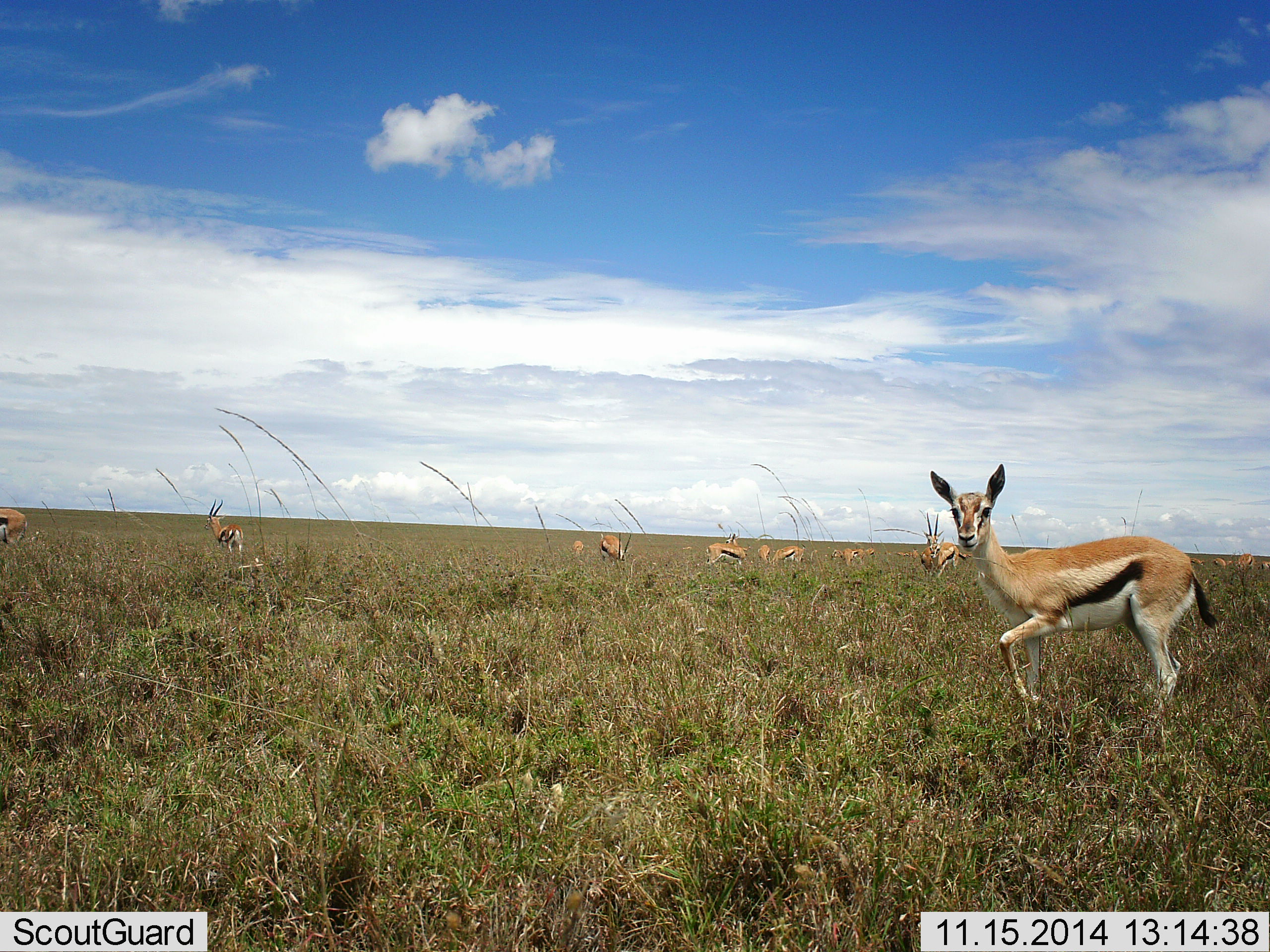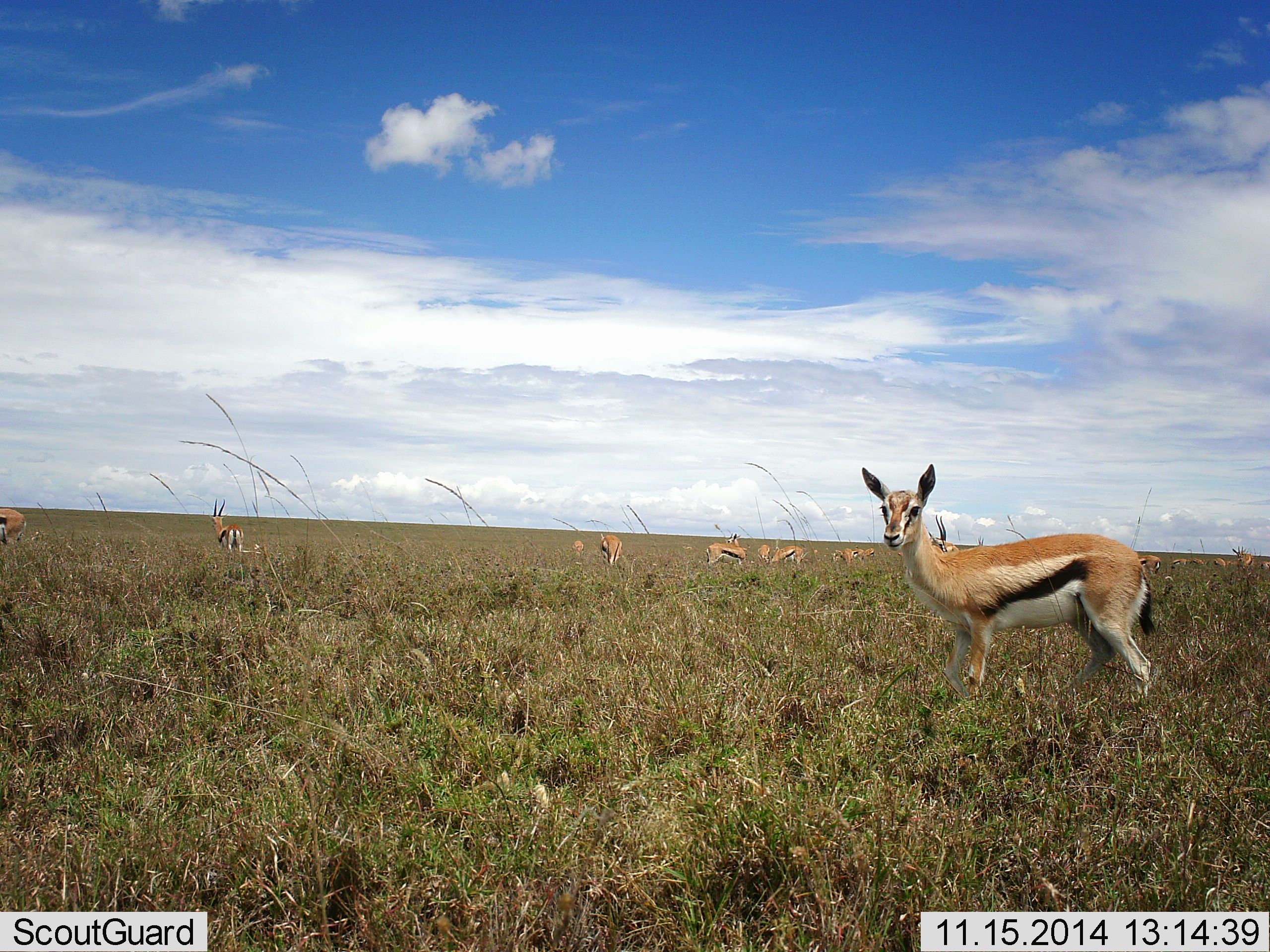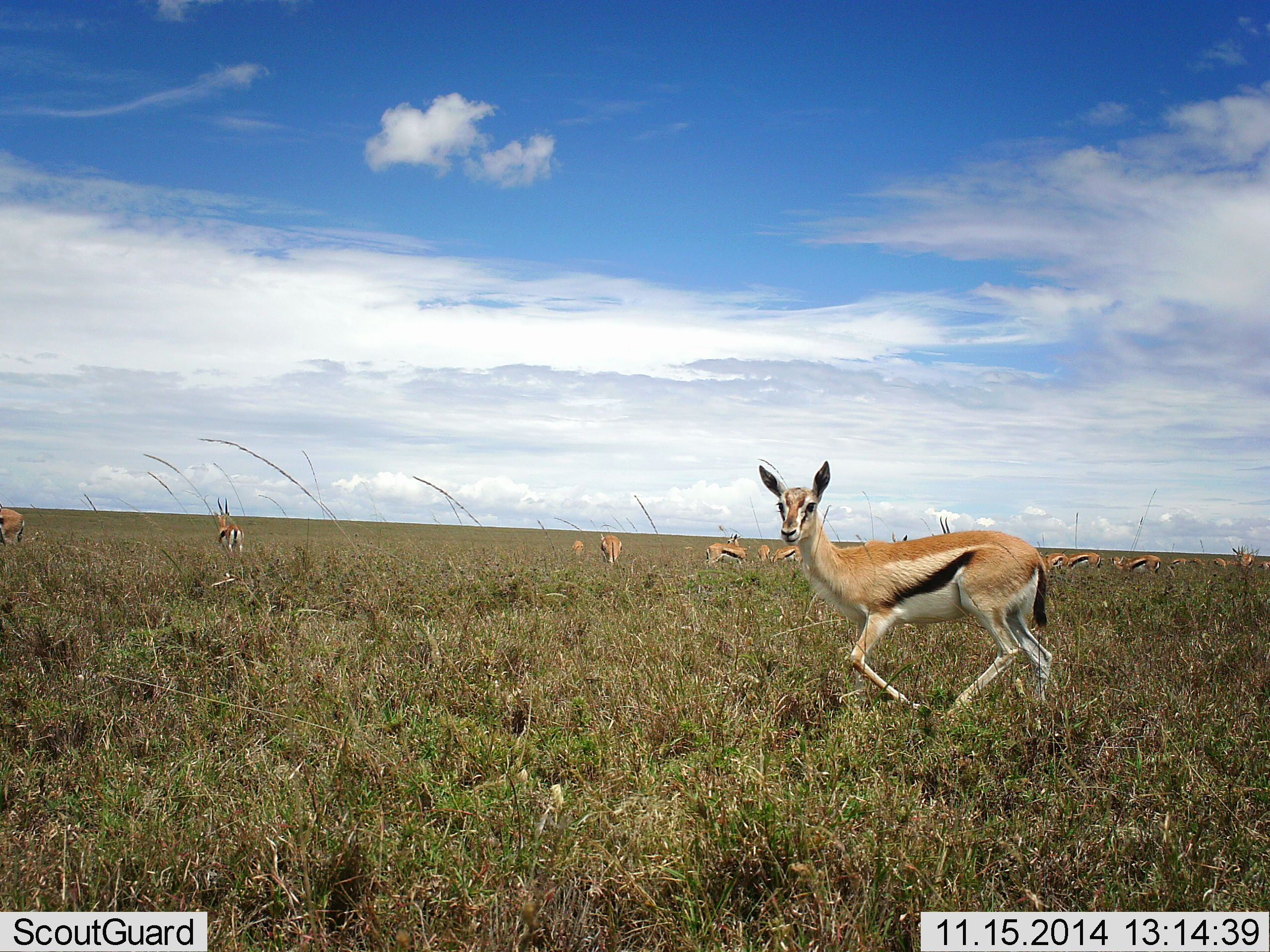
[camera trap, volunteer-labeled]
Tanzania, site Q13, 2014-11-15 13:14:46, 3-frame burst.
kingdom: Animalia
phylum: Chordata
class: Mammalia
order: Artiodactyla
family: Bovidae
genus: Eudorcas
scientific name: Eudorcas thomsonii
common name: thomson's gazelle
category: gazellethomsons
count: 11-50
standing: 80%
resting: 0%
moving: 40%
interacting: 10%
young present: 20%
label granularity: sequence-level